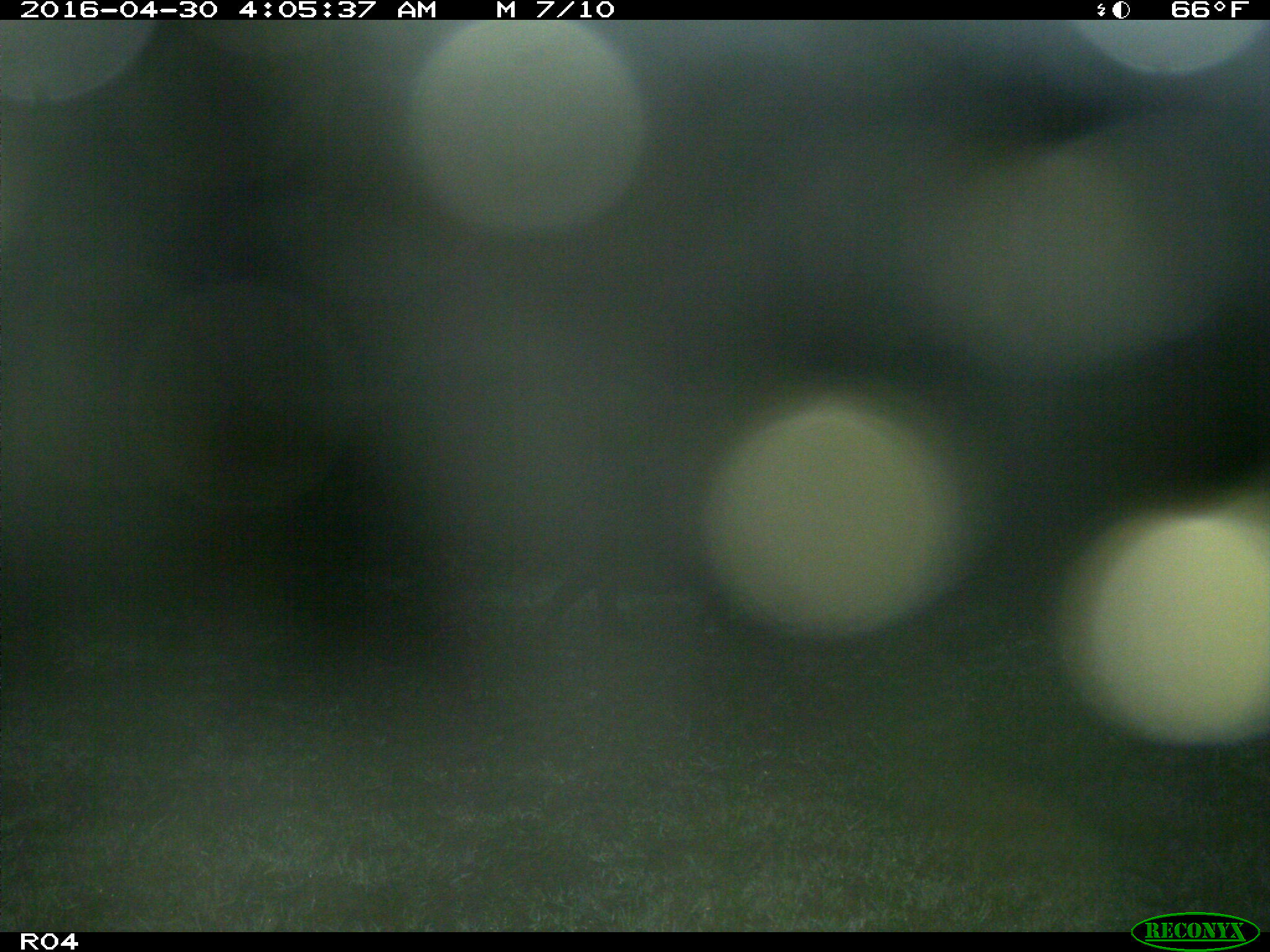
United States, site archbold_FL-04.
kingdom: Animalia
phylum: Chordata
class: Mammalia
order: Artiodactyla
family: Suidae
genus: Sus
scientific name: Sus scrofa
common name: wild boar